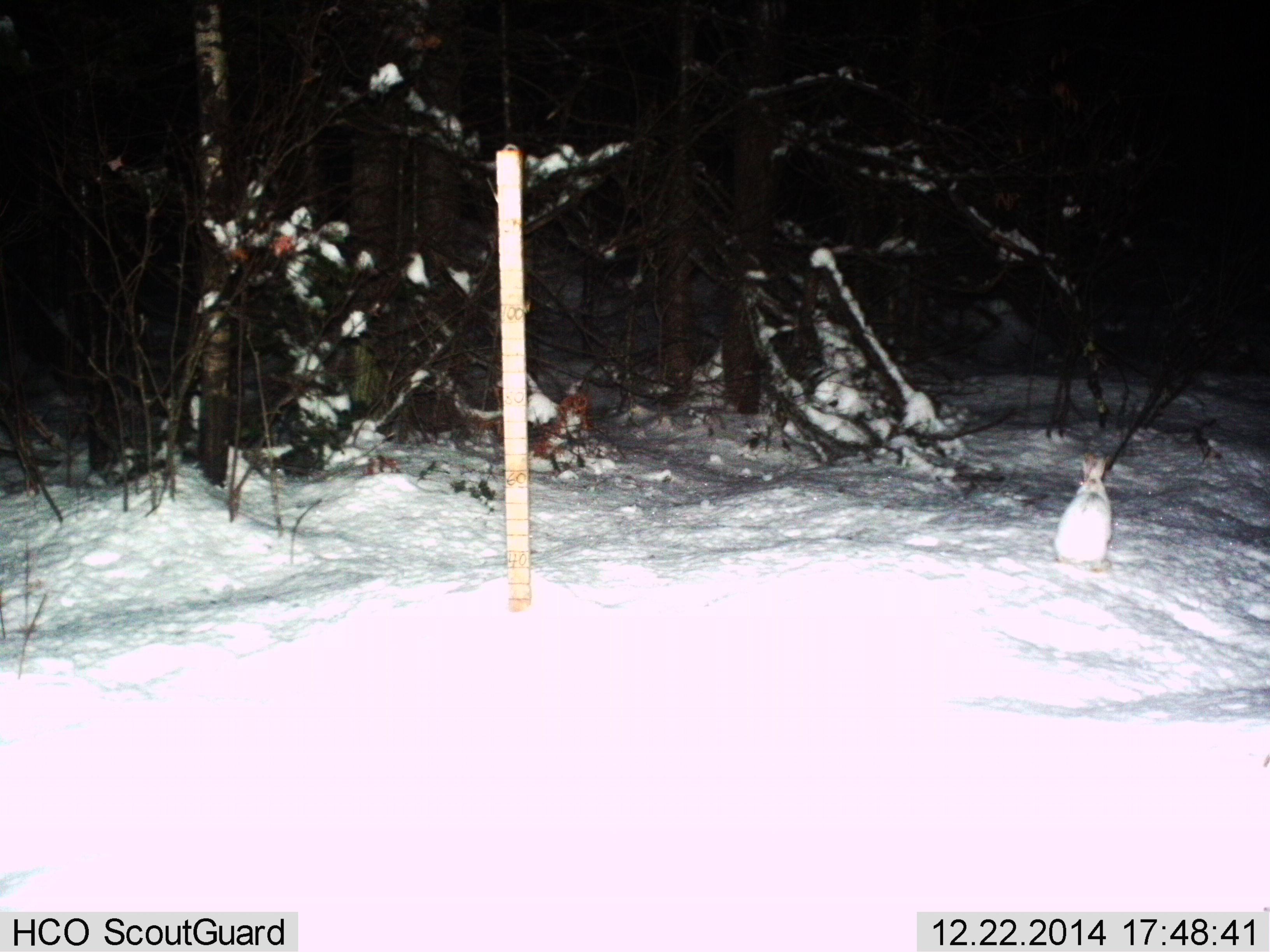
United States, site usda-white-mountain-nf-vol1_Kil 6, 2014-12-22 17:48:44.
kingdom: Animalia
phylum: Chordata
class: Mammalia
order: Lagomorpha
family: Leporidae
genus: Lepus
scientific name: Lepus americanus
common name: snowshoe hare